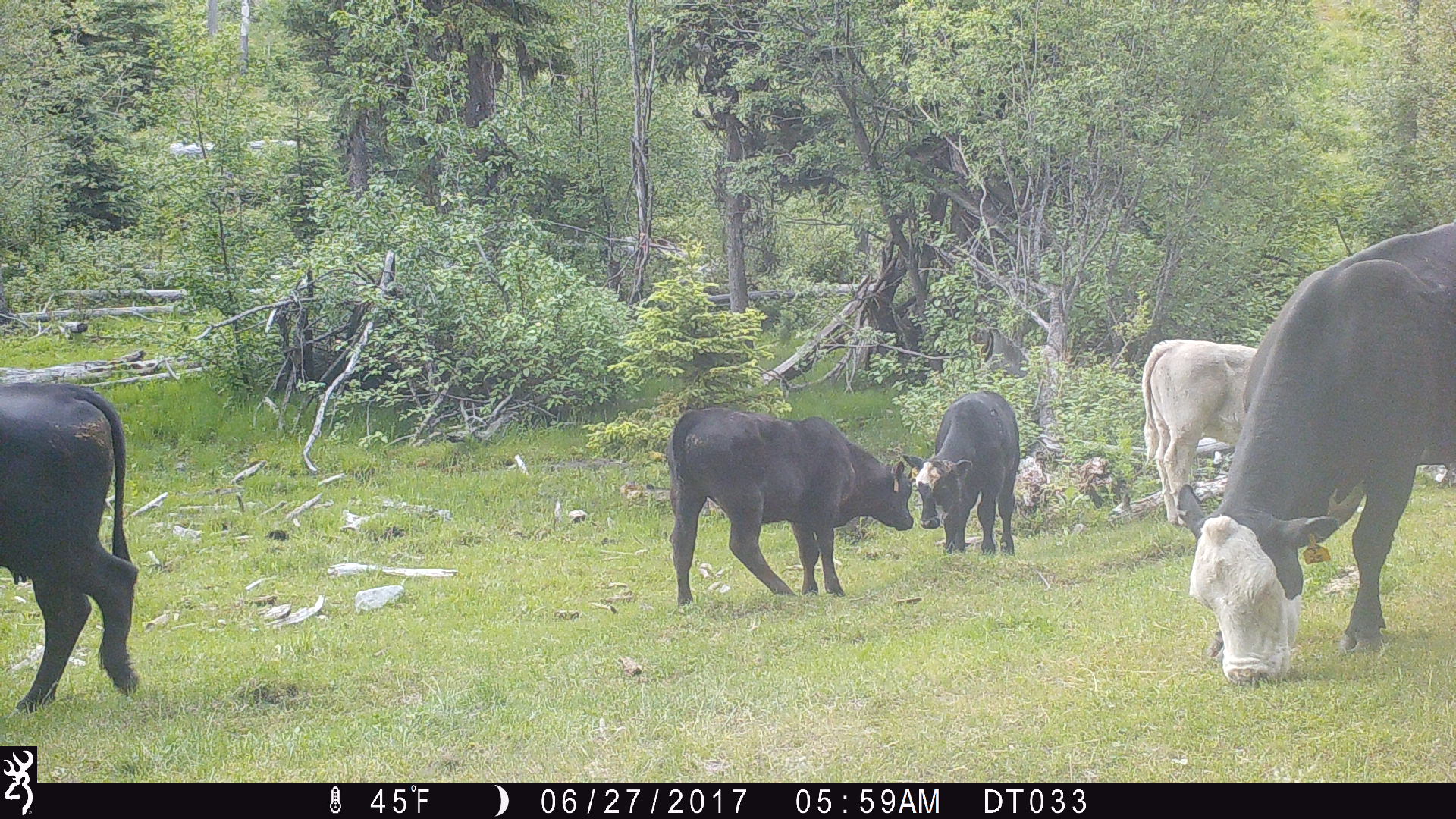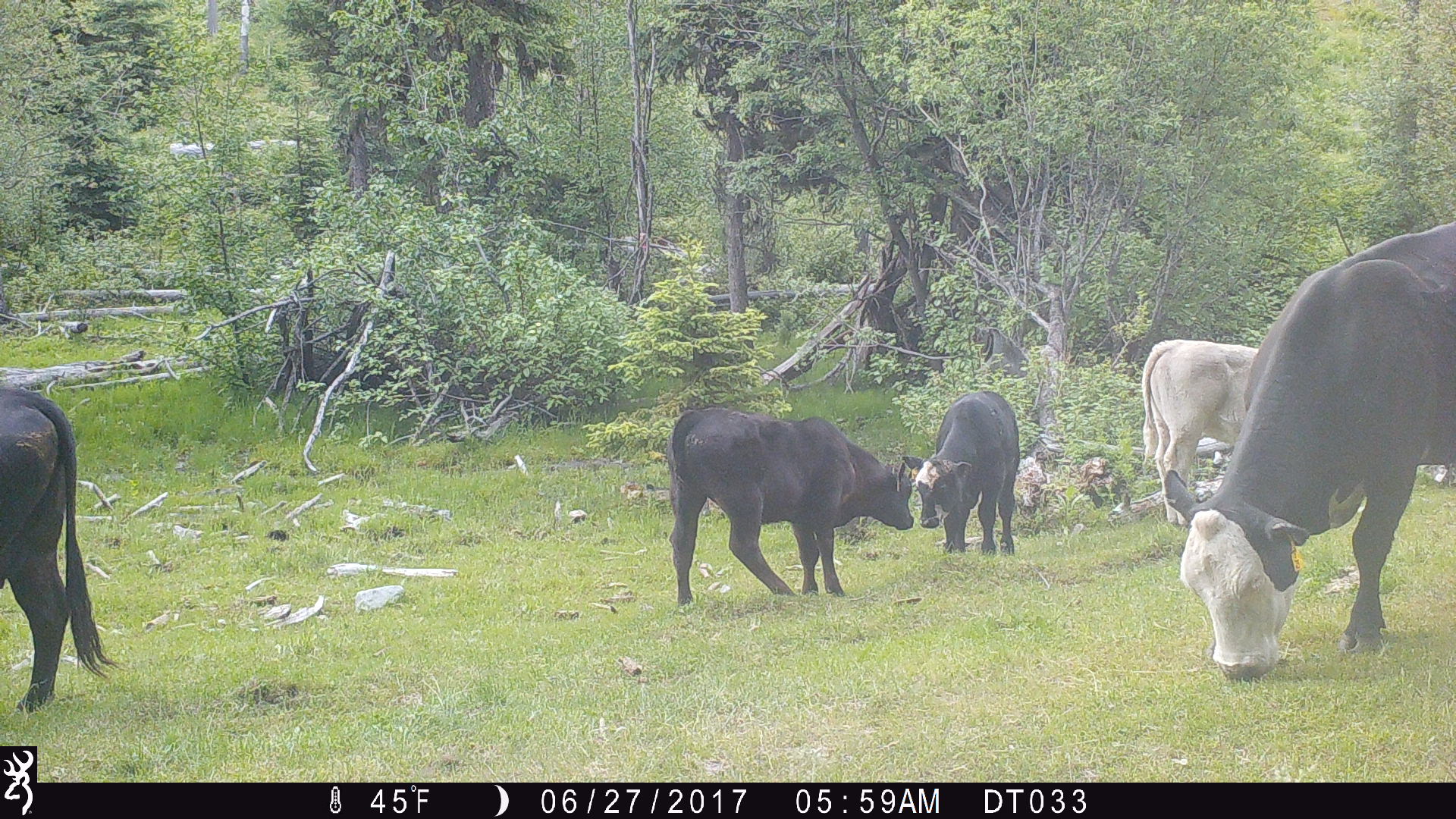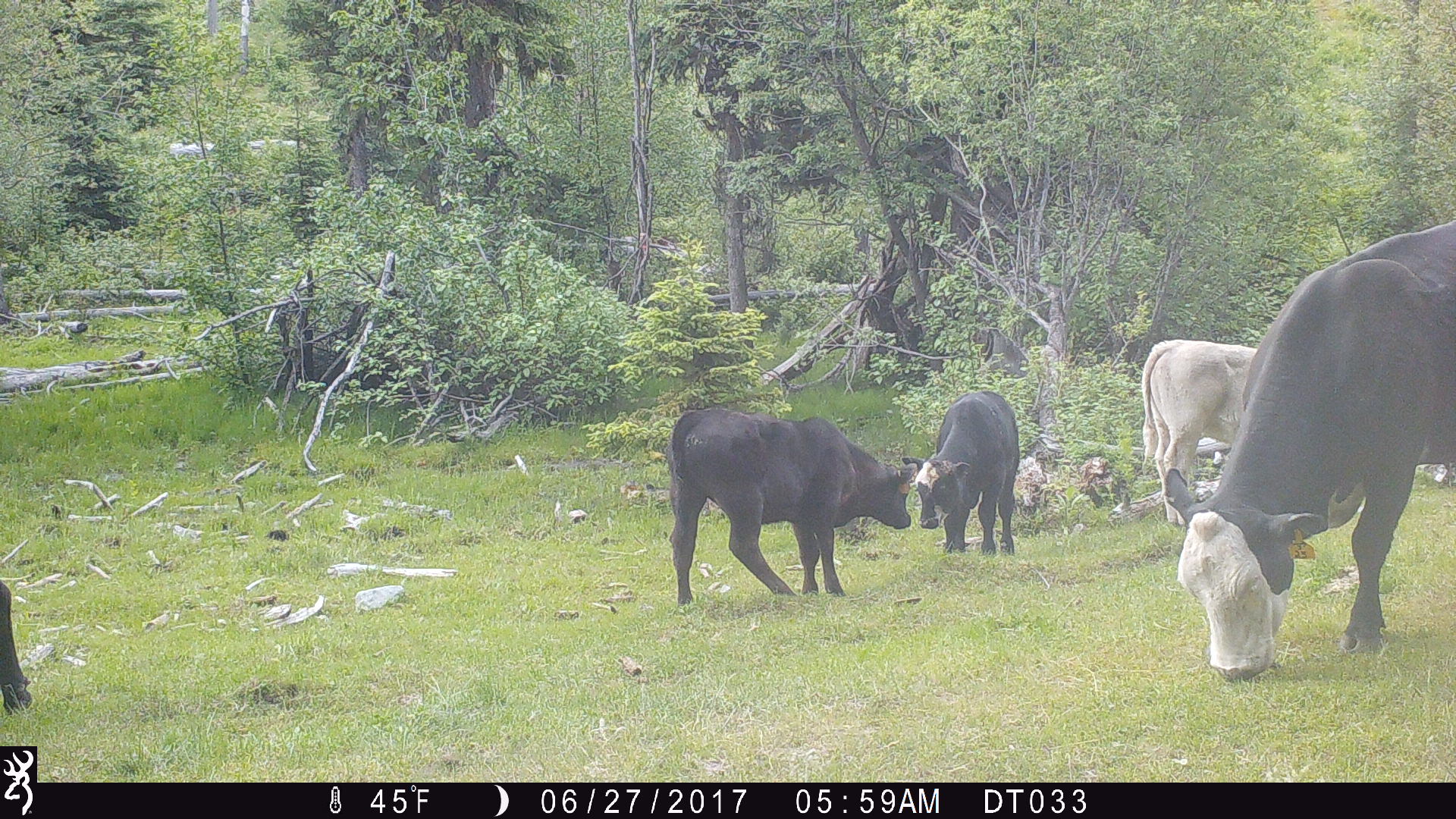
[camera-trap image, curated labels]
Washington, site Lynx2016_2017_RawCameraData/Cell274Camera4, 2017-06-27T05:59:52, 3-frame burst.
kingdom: Animalia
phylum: Chordata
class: Mammalia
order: Artiodactyla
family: Bovidae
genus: Bos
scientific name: Bos taurus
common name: domestic cattle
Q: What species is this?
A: Domestic cattle (Bos taurus).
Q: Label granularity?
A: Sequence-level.